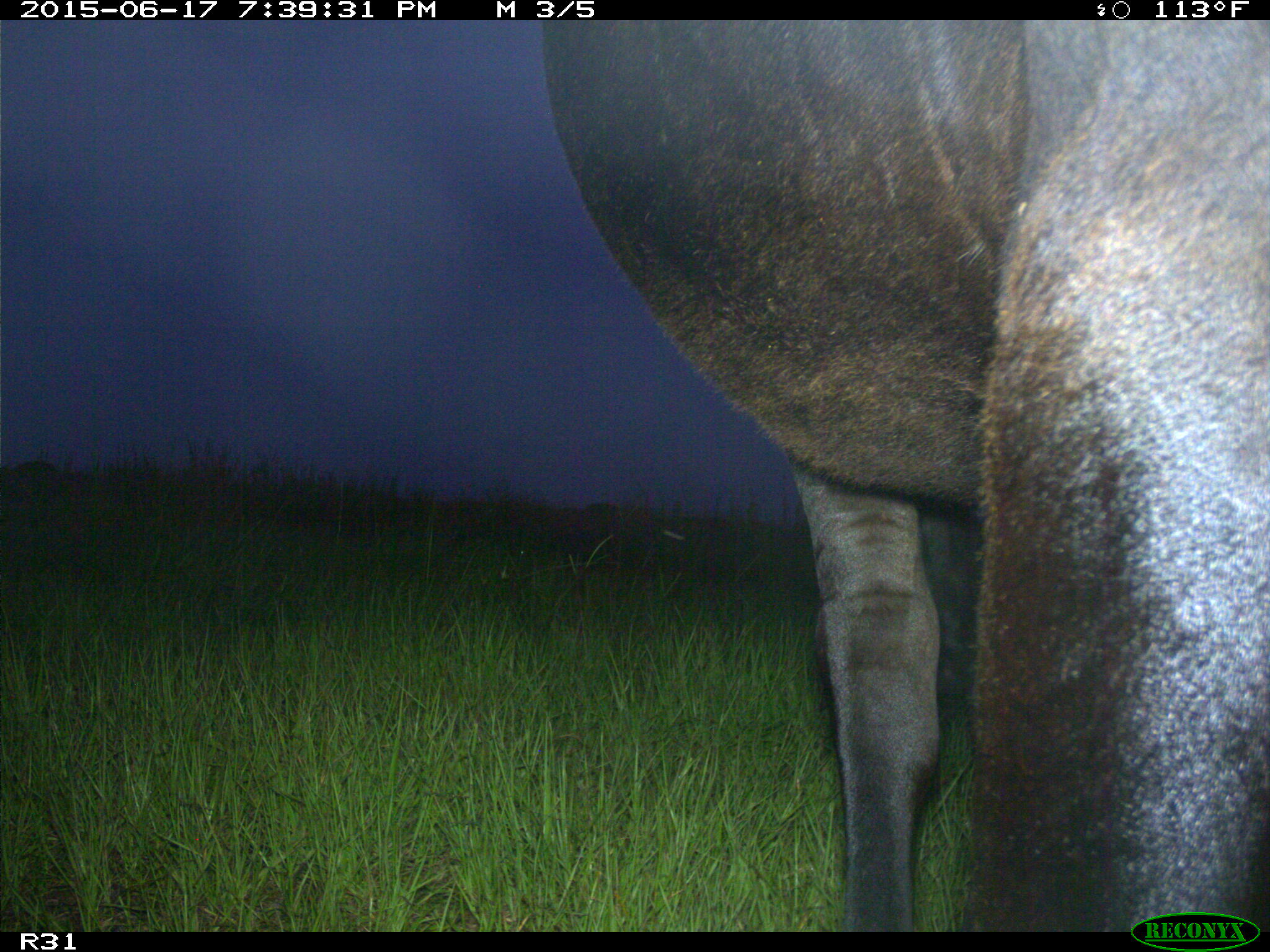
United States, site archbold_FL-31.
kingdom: Animalia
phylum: Chordata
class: Mammalia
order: Artiodactyla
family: Bovidae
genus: Bos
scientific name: Bos taurus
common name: domestic cow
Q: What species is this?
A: Bos taurus (domestic cow).